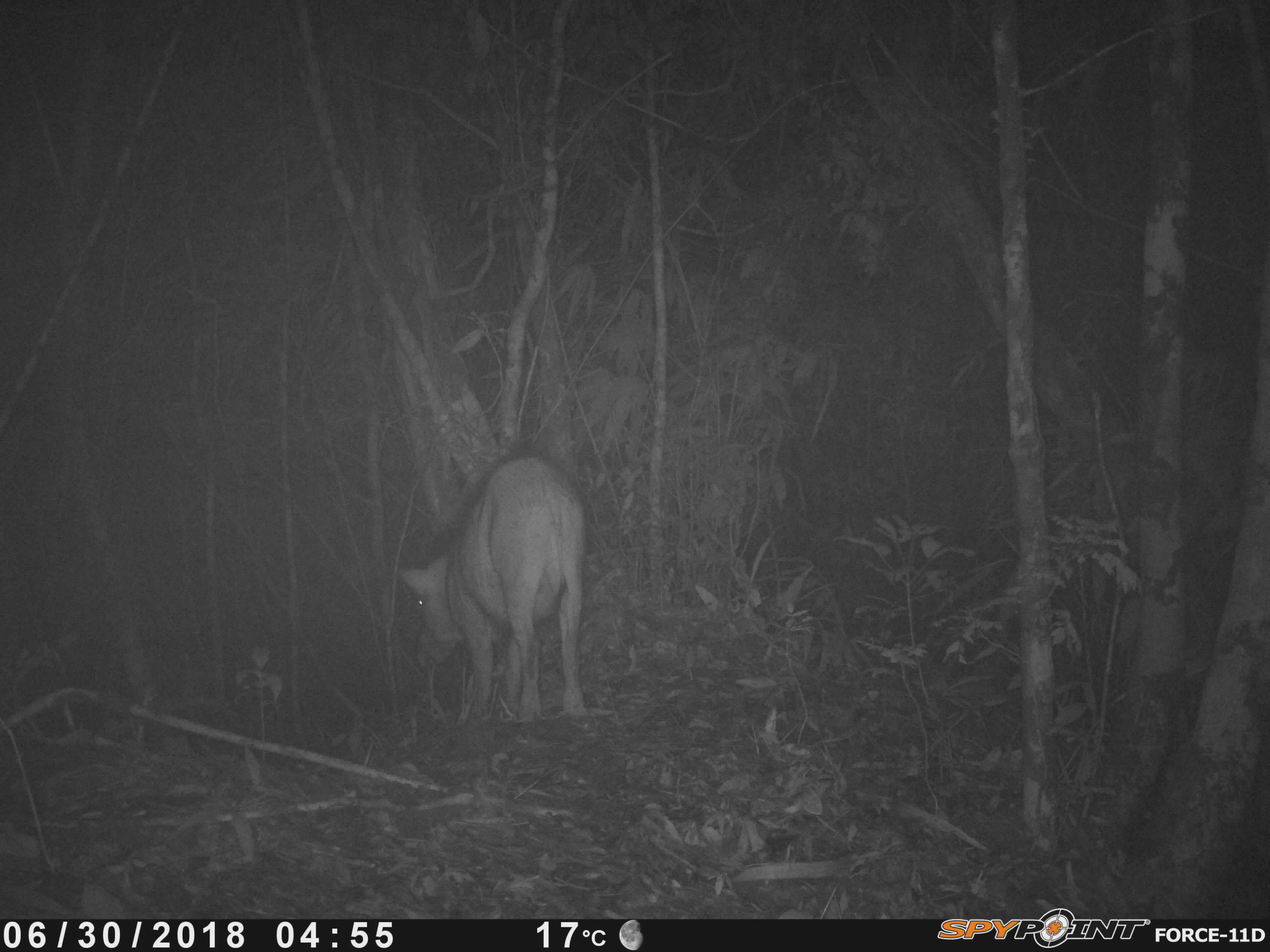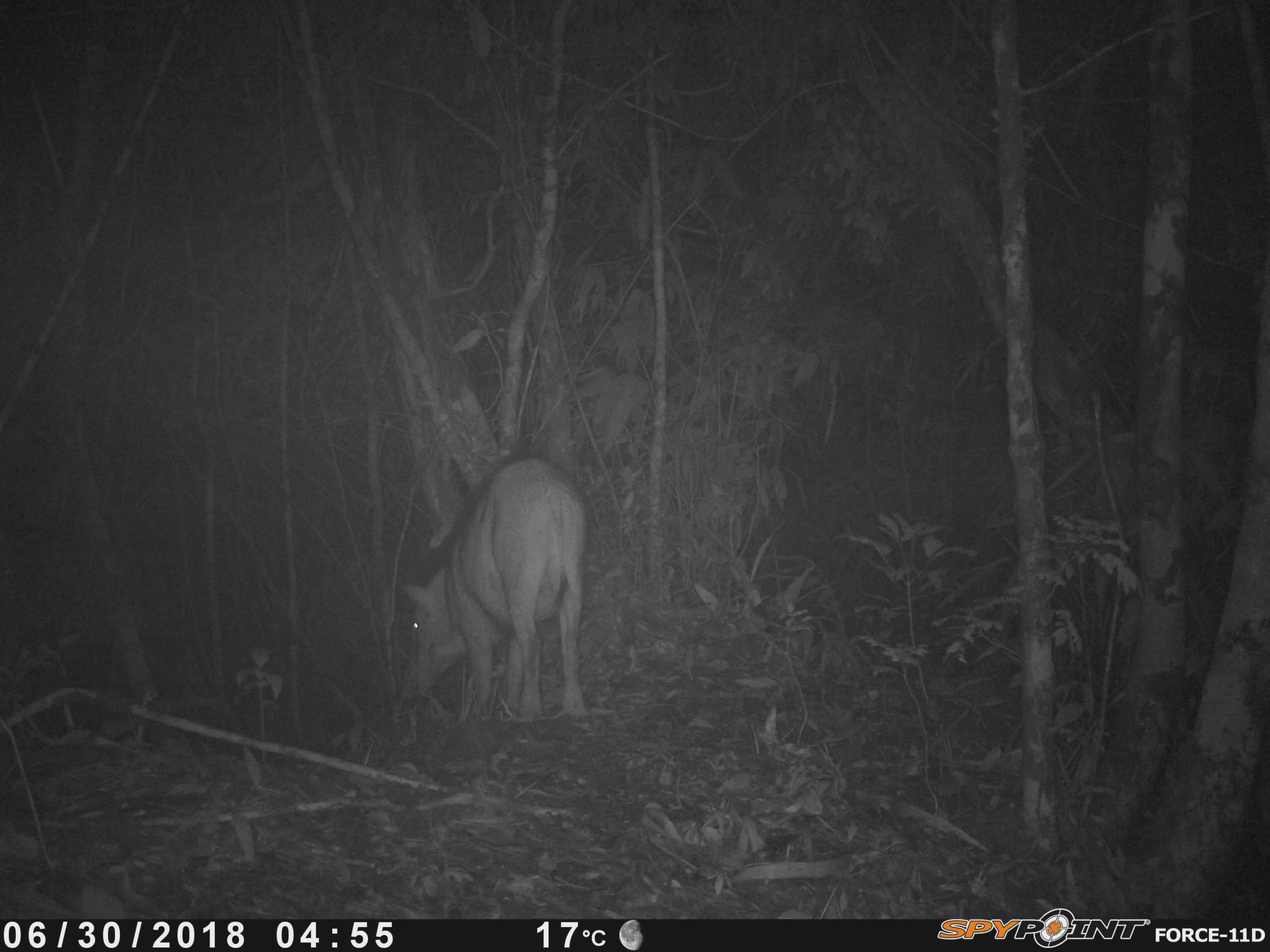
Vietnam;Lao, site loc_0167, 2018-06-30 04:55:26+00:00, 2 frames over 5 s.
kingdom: Animalia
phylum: Chordata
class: Mammalia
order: Artiodactyla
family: Suidae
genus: Sus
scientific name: Sus scrofa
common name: eurasian wild pig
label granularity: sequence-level